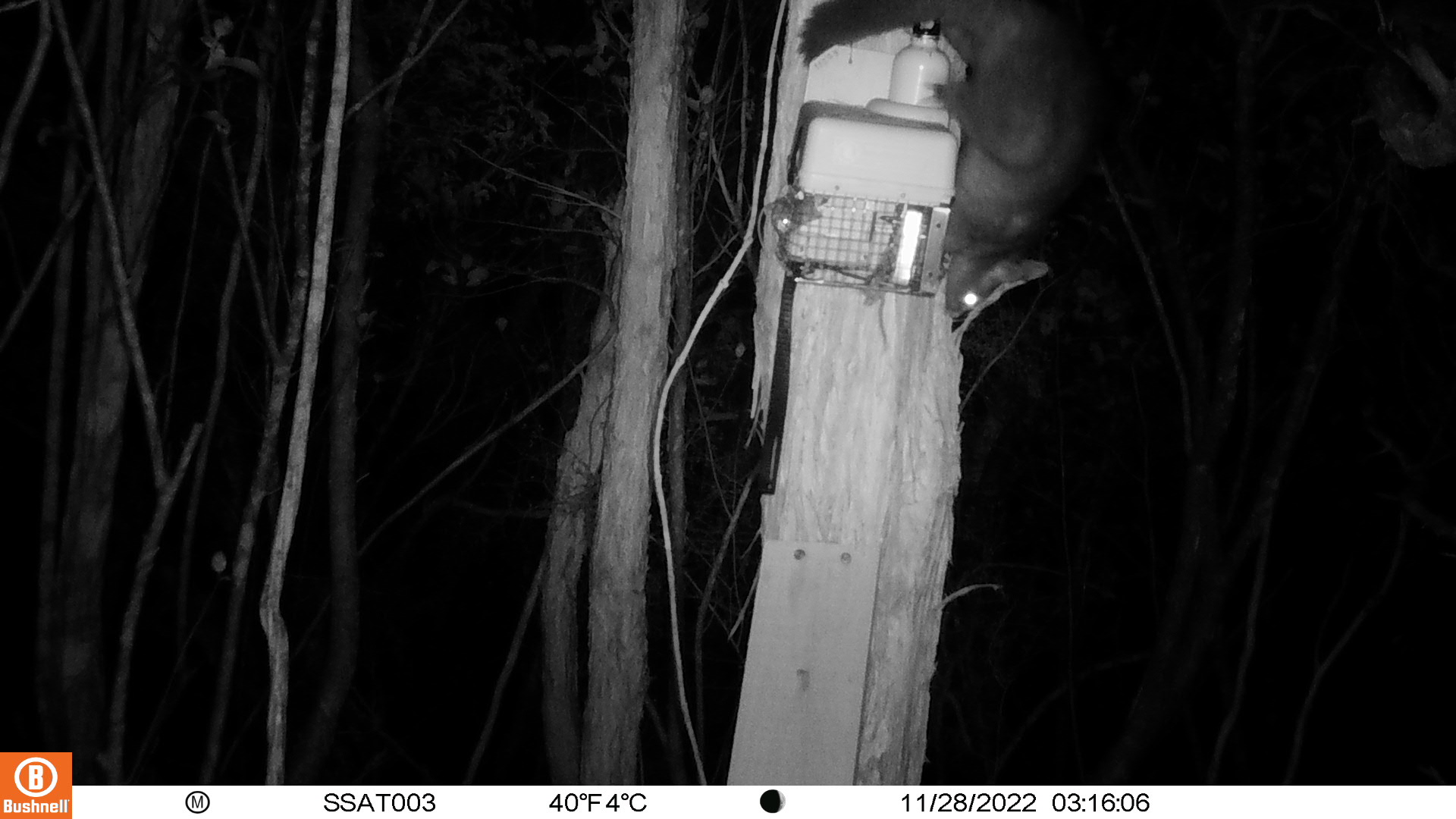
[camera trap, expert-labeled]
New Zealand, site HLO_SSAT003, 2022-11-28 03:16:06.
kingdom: Animalia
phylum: Chordata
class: Mammalia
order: Diprotodontia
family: Phalangeridae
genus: Trichosurus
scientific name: Trichosurus vulpecula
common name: common brushtail possum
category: possum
Possum (common brushtail possum) (Trichosurus vulpecula).